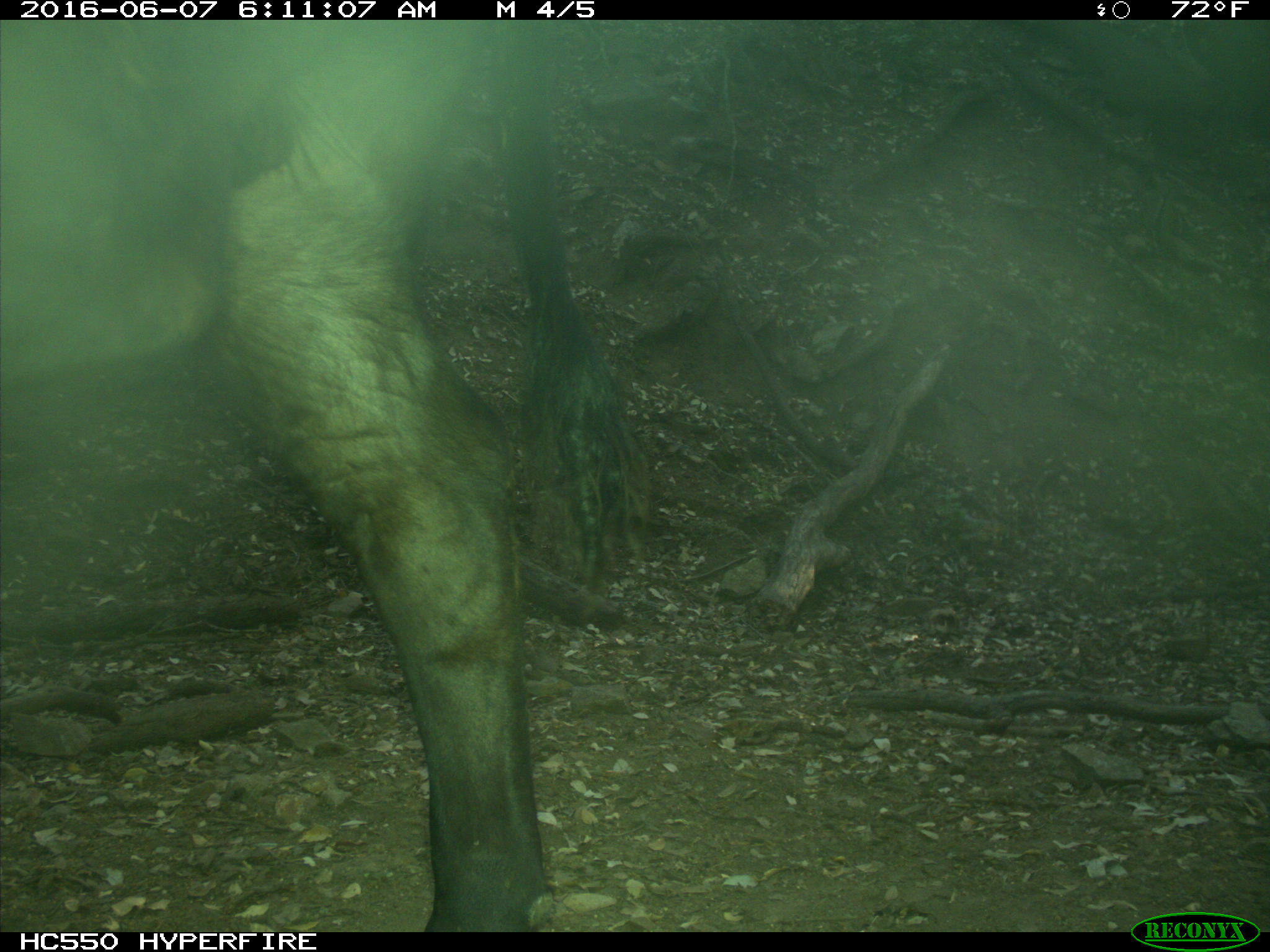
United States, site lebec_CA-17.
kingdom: Animalia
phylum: Chordata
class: Mammalia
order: Artiodactyla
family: Bovidae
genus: Bos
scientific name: Bos taurus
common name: domestic cow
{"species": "Bos taurus (domestic cow)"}